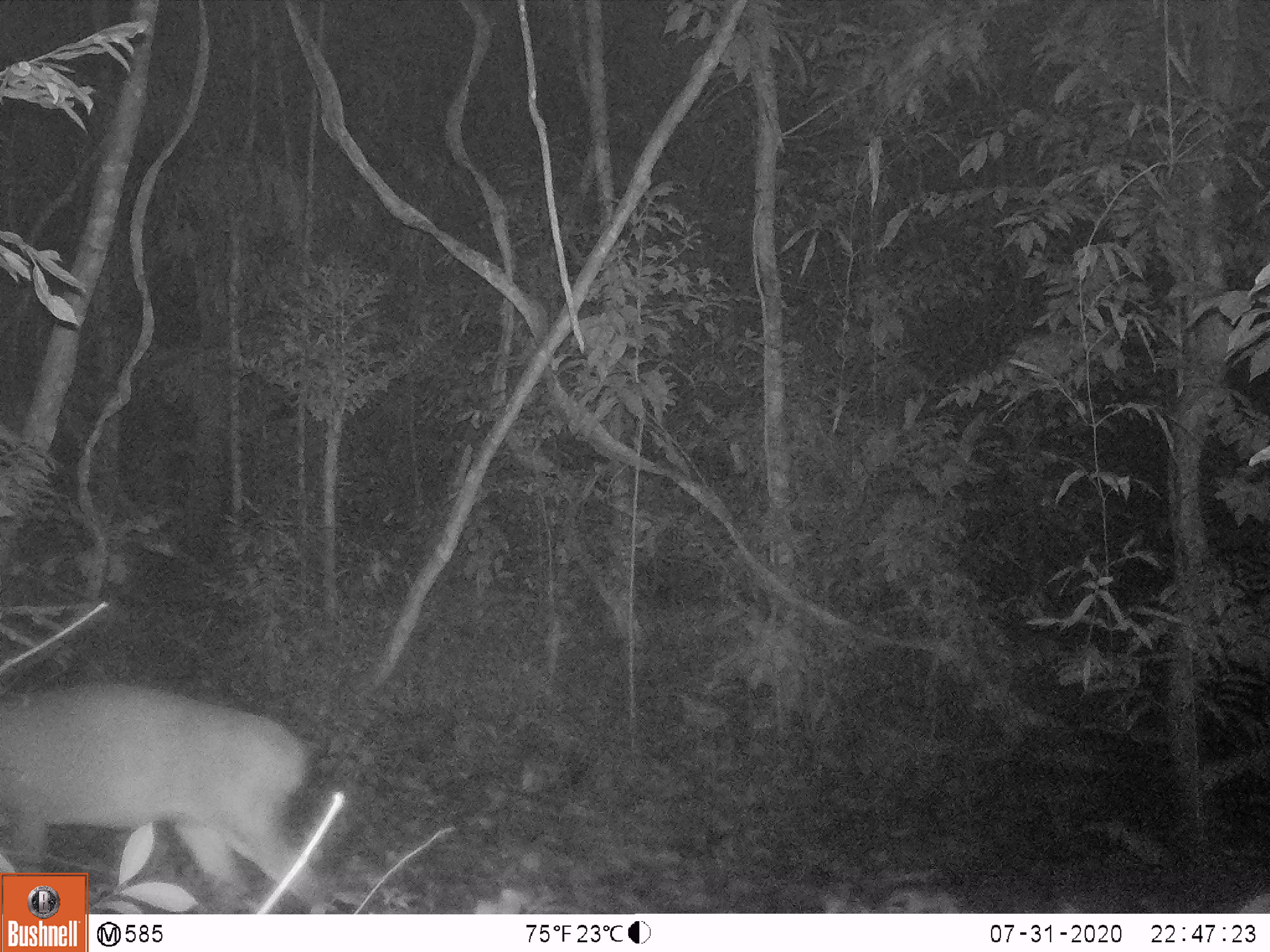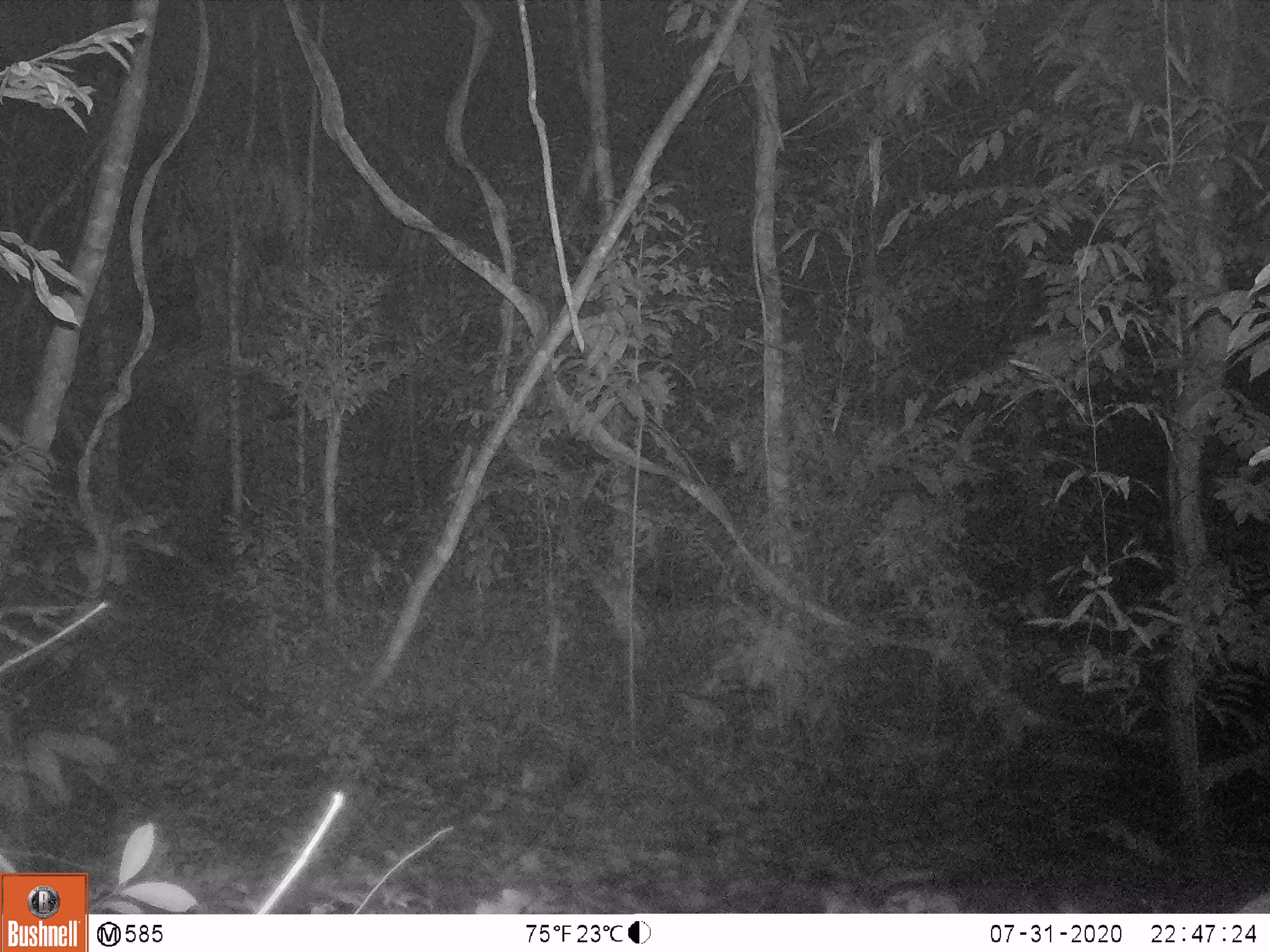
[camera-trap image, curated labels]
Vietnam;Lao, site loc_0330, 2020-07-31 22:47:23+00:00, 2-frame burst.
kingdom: Animalia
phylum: Chordata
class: Mammalia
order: Artiodactyla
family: Cervidae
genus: Muntiacus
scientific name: Muntiacus vuquangensis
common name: large-antlered muntjac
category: large antlered muntjac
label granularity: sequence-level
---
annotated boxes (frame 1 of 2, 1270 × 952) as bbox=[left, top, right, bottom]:
large antlered muntjac: bbox=[0, 685, 316, 899]